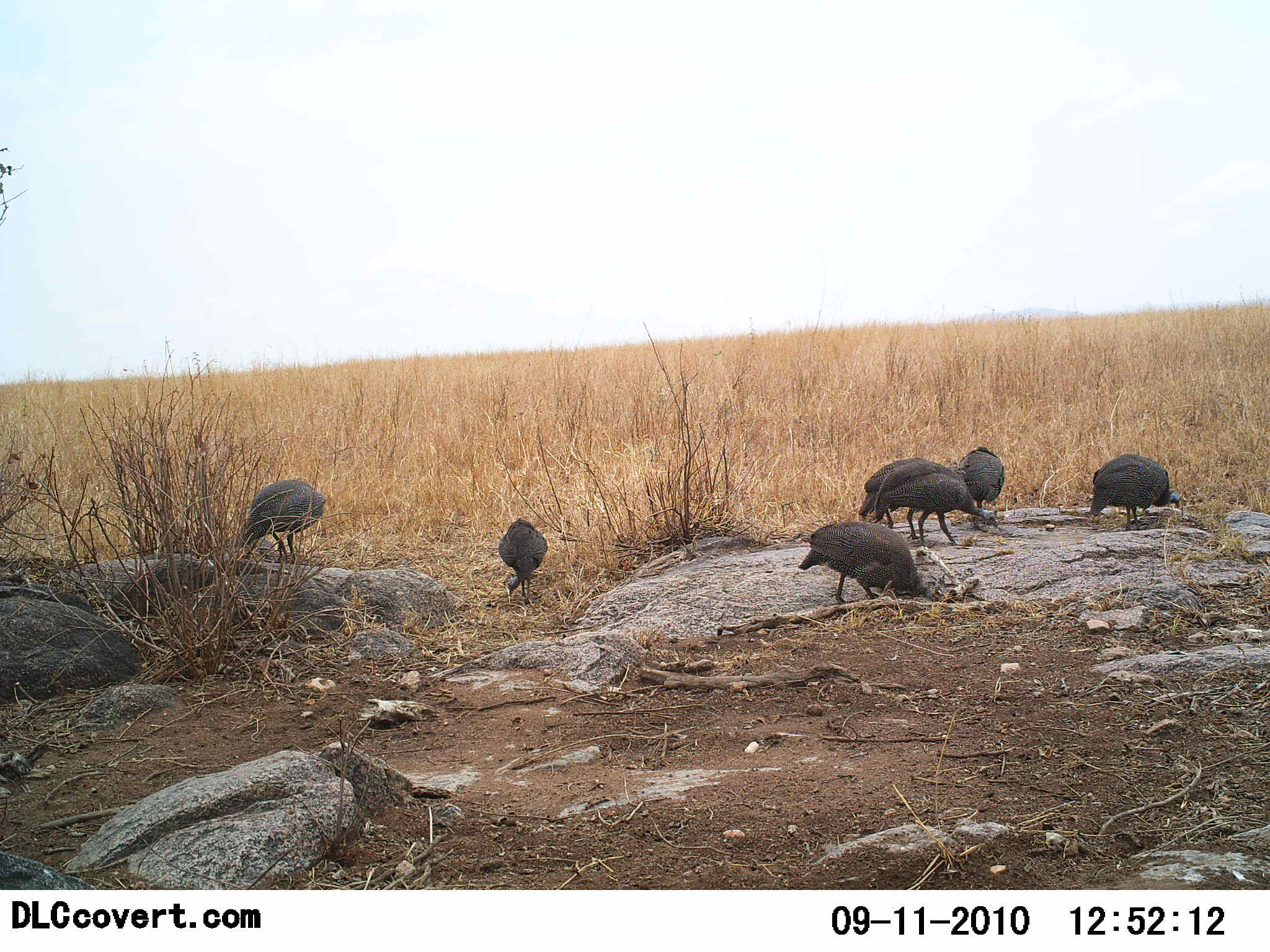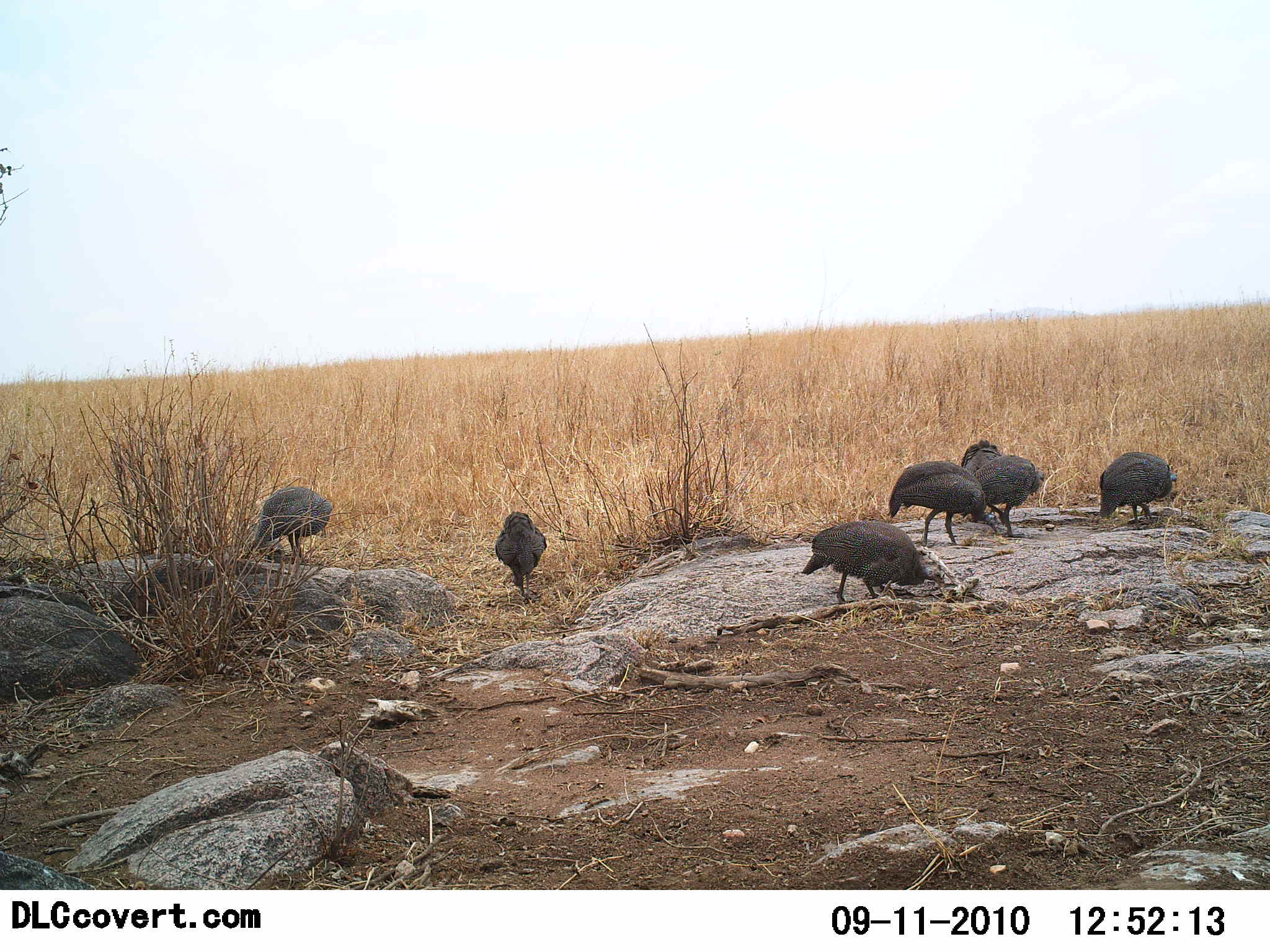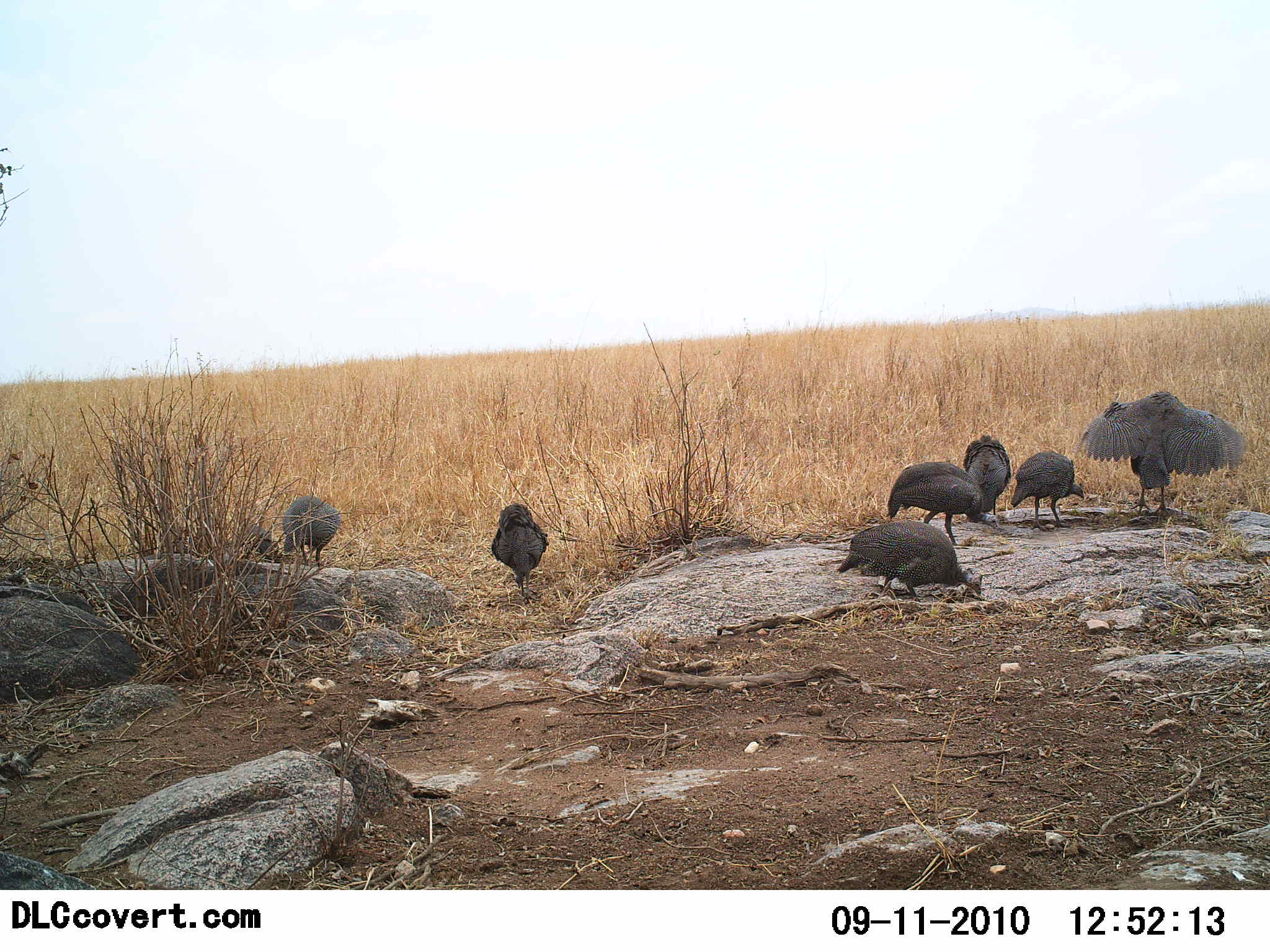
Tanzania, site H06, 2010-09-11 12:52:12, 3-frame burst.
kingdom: Animalia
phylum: Chordata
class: Aves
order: Galliformes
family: Numididae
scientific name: Numididae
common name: guinea fowl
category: guineafowl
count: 7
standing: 12%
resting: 0%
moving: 29%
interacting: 0%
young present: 0%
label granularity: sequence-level